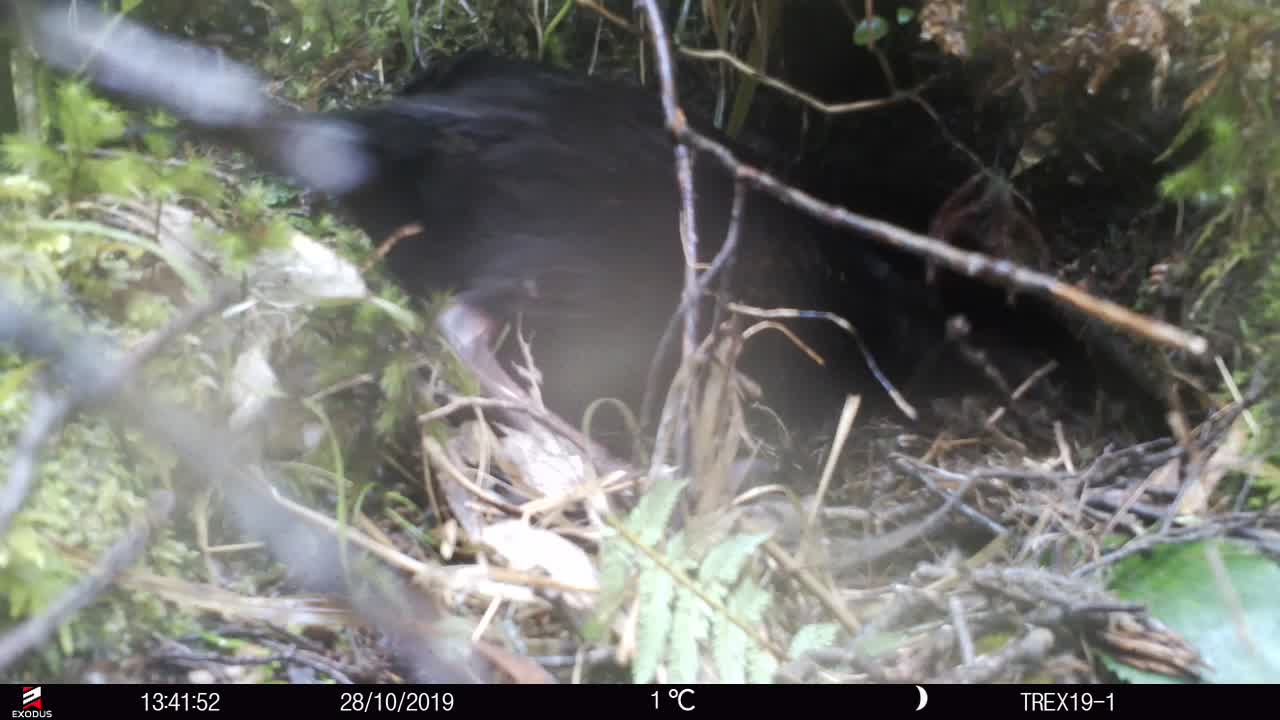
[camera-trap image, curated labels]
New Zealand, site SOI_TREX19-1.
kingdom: Animalia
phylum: Chordata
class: Aves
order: Gruiformes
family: Rallidae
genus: Gallirallus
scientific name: Gallirallus australis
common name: weka